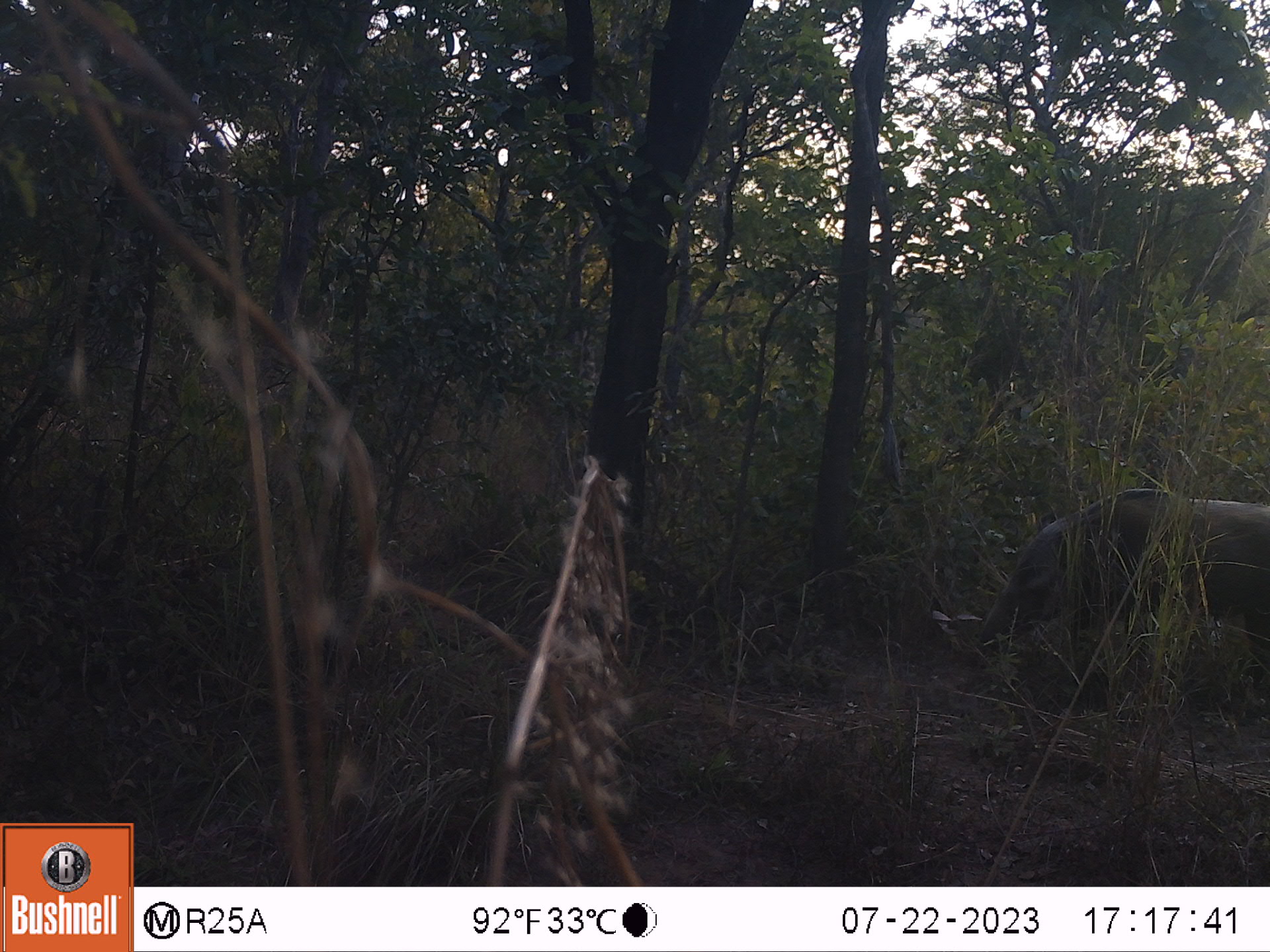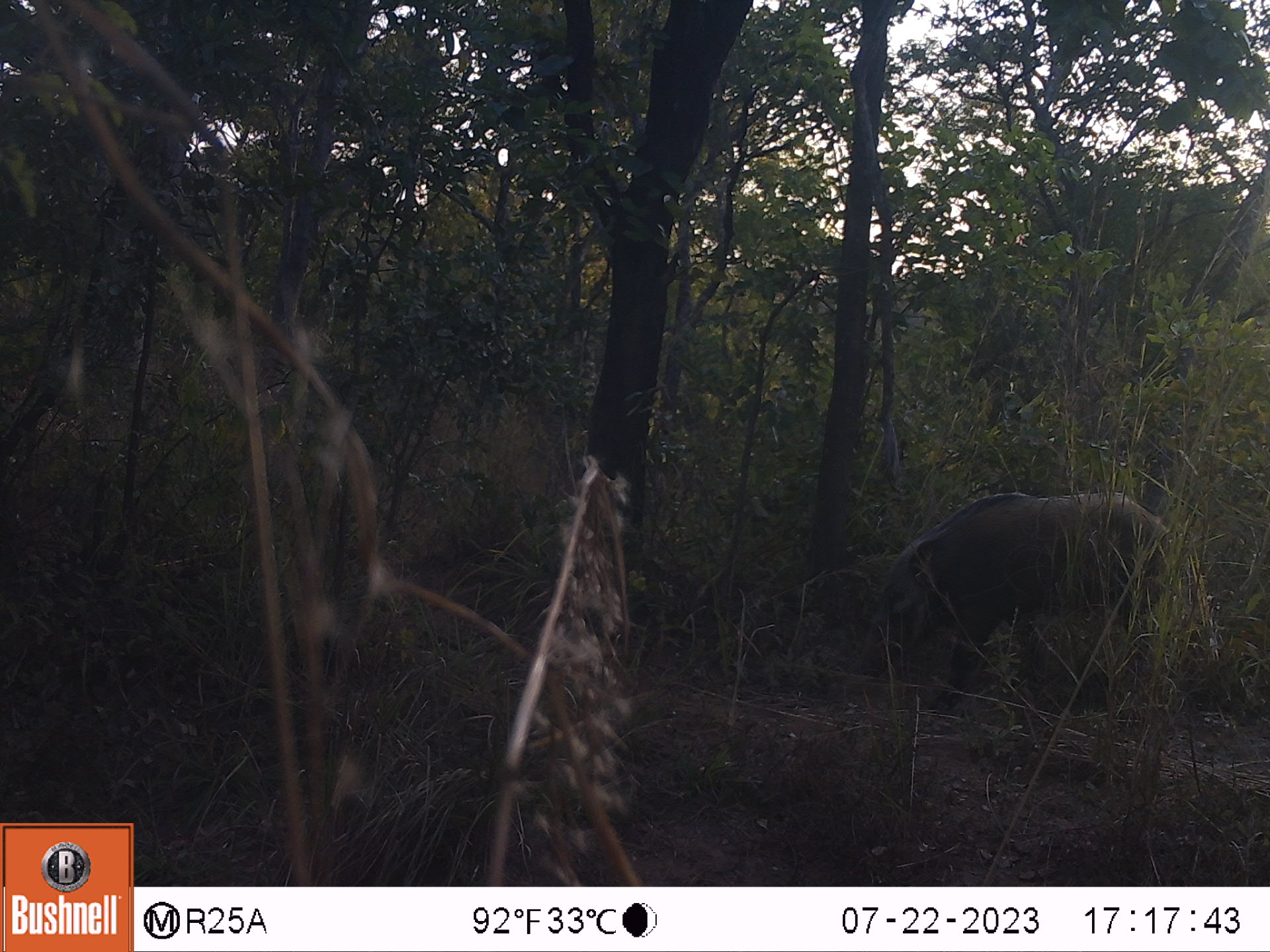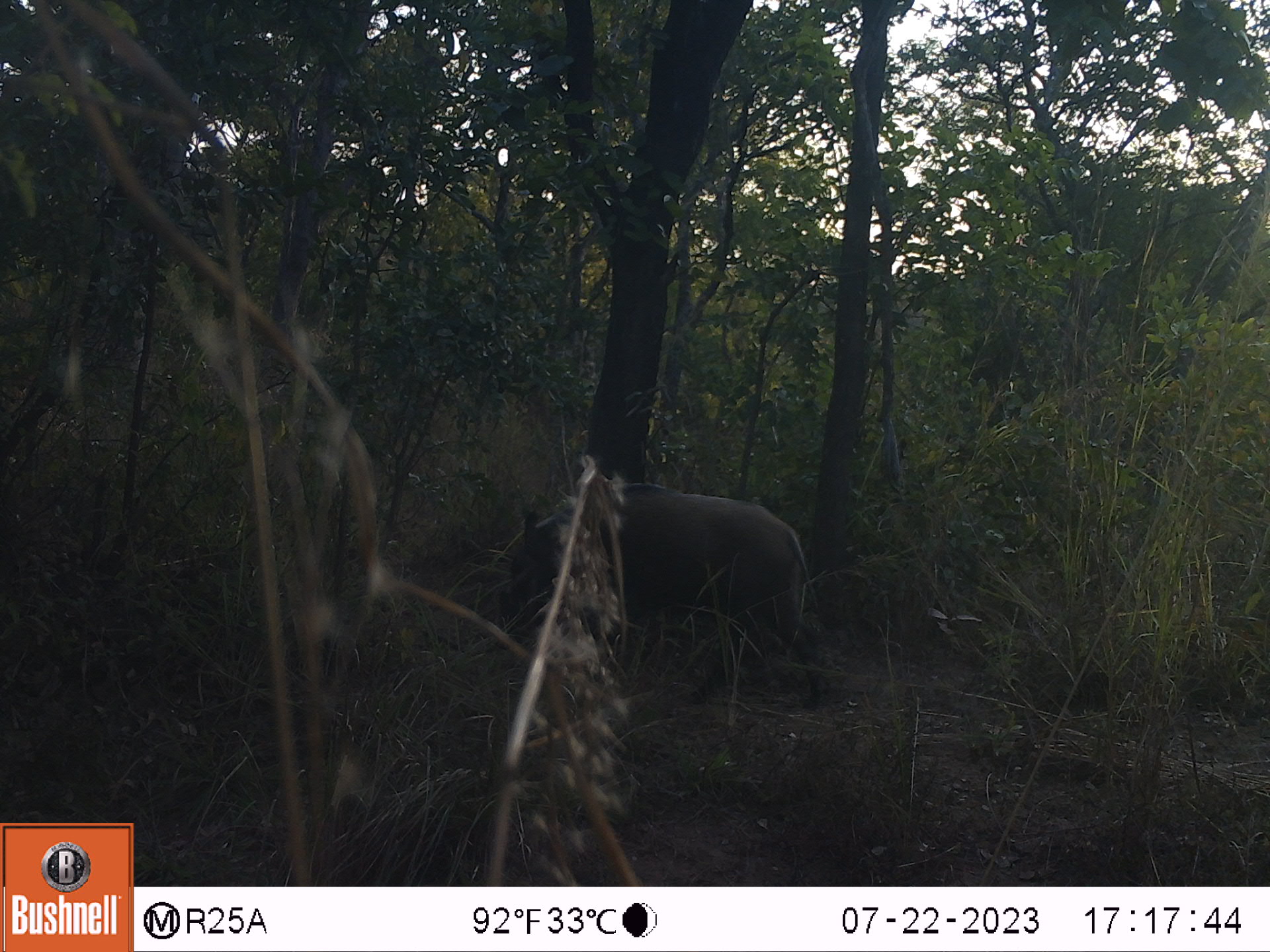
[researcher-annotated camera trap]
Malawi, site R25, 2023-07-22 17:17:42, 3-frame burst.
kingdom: Animalia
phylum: Chordata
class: Mammalia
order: Artiodactyla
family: Suidae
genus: Potamochoerus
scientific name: Potamochoerus larvatus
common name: bushpig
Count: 1.